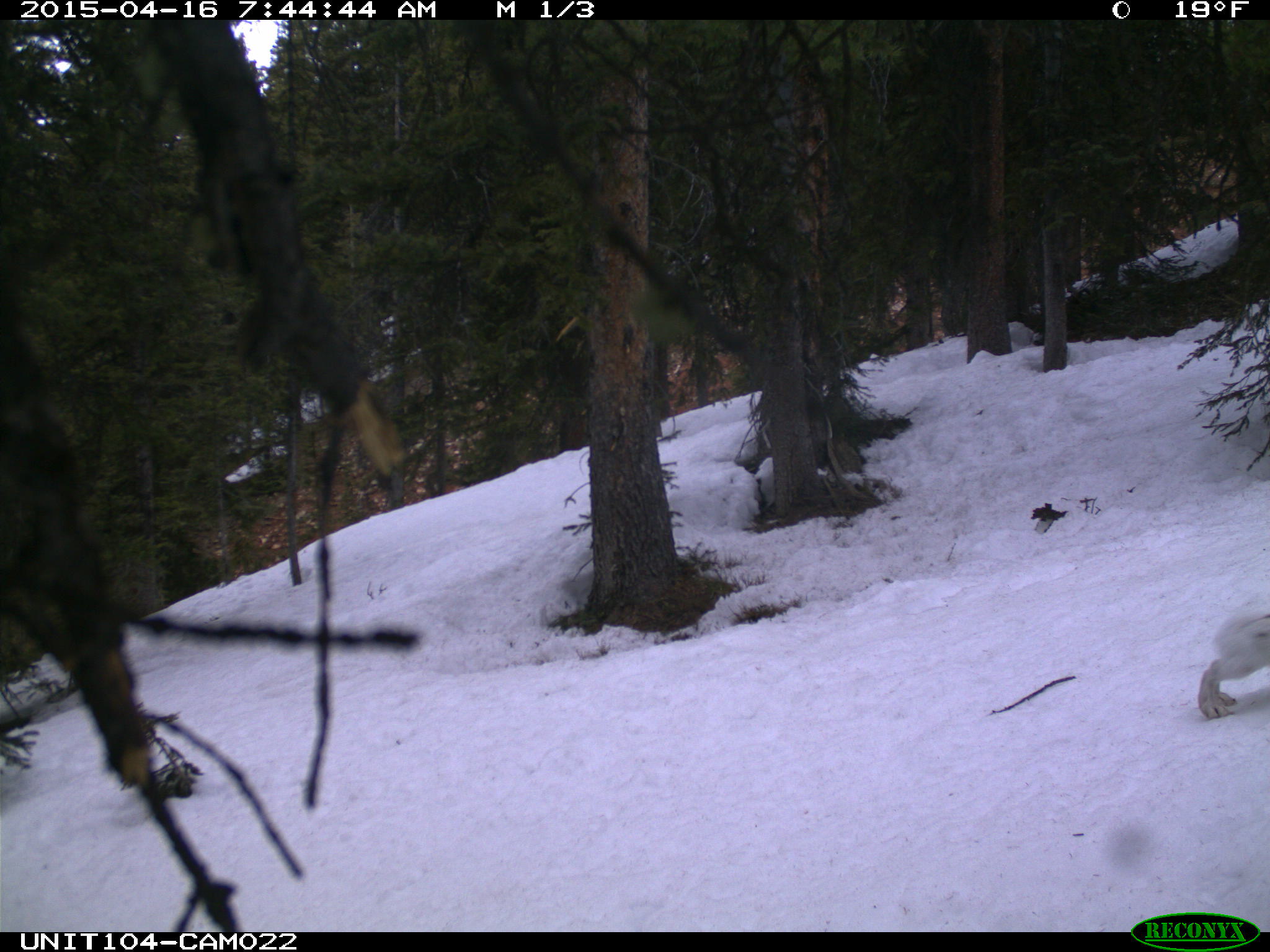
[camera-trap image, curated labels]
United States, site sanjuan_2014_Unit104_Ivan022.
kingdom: Animalia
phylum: Chordata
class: Mammalia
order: Lagomorpha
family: Leporidae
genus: Lepus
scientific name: Lepus americanus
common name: snowshoe hare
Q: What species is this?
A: Lepus americanus (snowshoe hare).